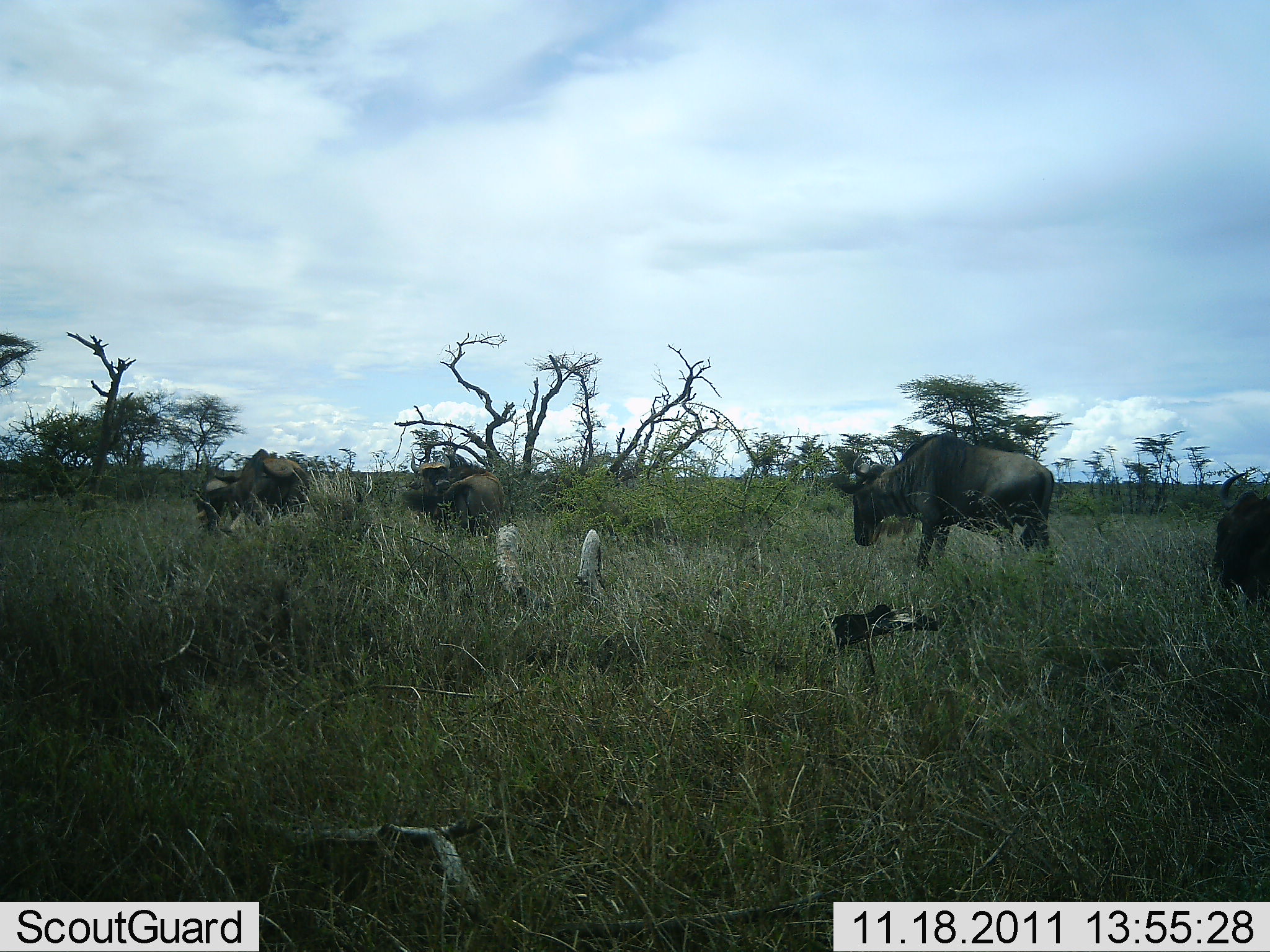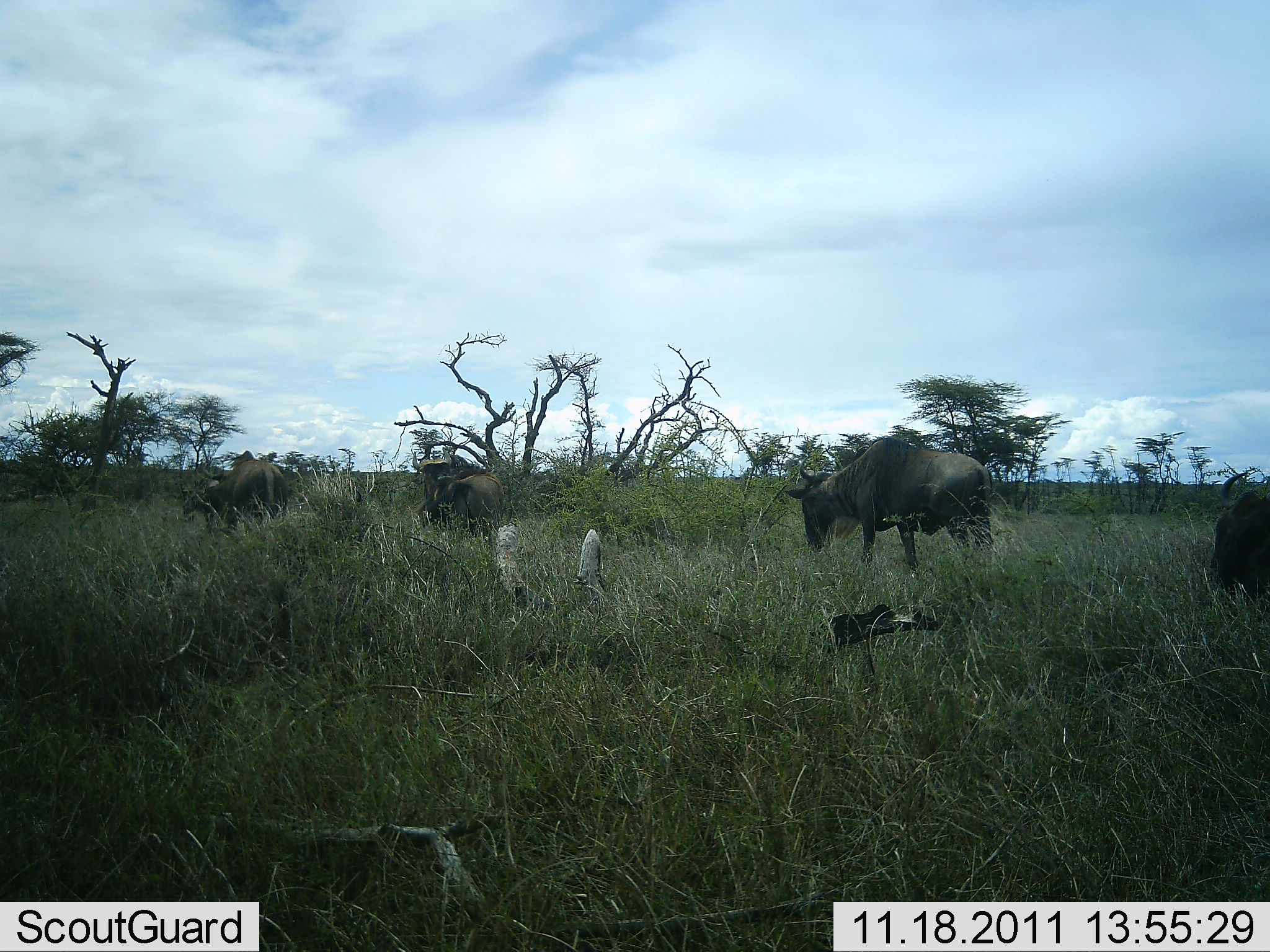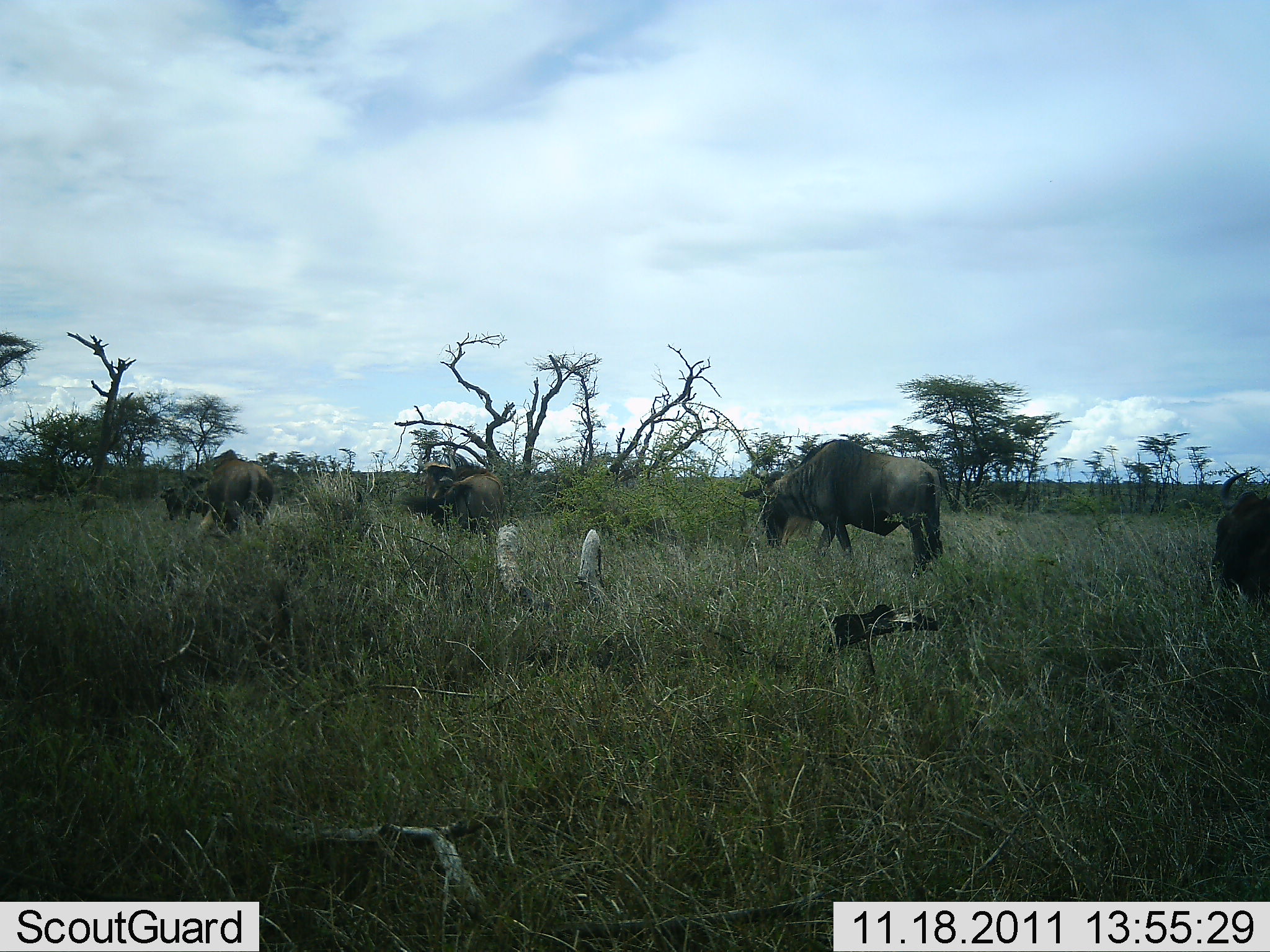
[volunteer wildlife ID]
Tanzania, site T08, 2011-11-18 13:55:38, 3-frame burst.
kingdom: Animalia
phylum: Chordata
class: Mammalia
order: Artiodactyla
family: Bovidae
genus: Connochaetes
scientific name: Connochaetes taurinus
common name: blue wildebeest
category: wildebeest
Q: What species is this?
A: Wildebeest (blue wildebeest) (Connochaetes taurinus).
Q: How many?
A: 4.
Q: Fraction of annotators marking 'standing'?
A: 25%.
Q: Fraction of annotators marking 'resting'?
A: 0%.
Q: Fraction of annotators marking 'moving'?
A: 67%.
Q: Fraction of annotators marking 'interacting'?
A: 0%.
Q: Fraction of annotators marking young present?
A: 0%.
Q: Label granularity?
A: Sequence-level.